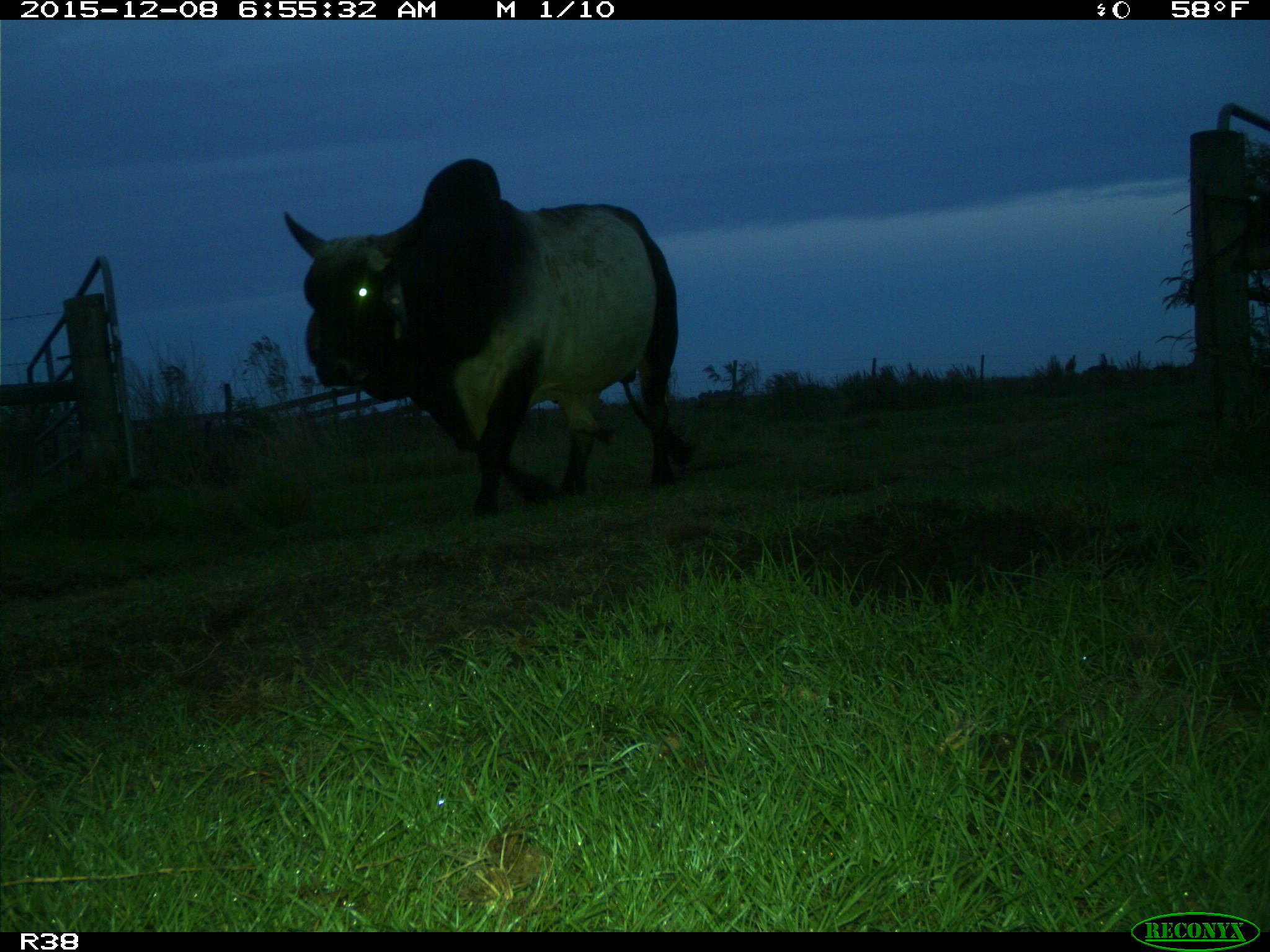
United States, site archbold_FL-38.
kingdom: Animalia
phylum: Chordata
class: Mammalia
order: Artiodactyla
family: Bovidae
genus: Bos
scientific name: Bos taurus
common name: domestic cow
Bos taurus (domestic cow).